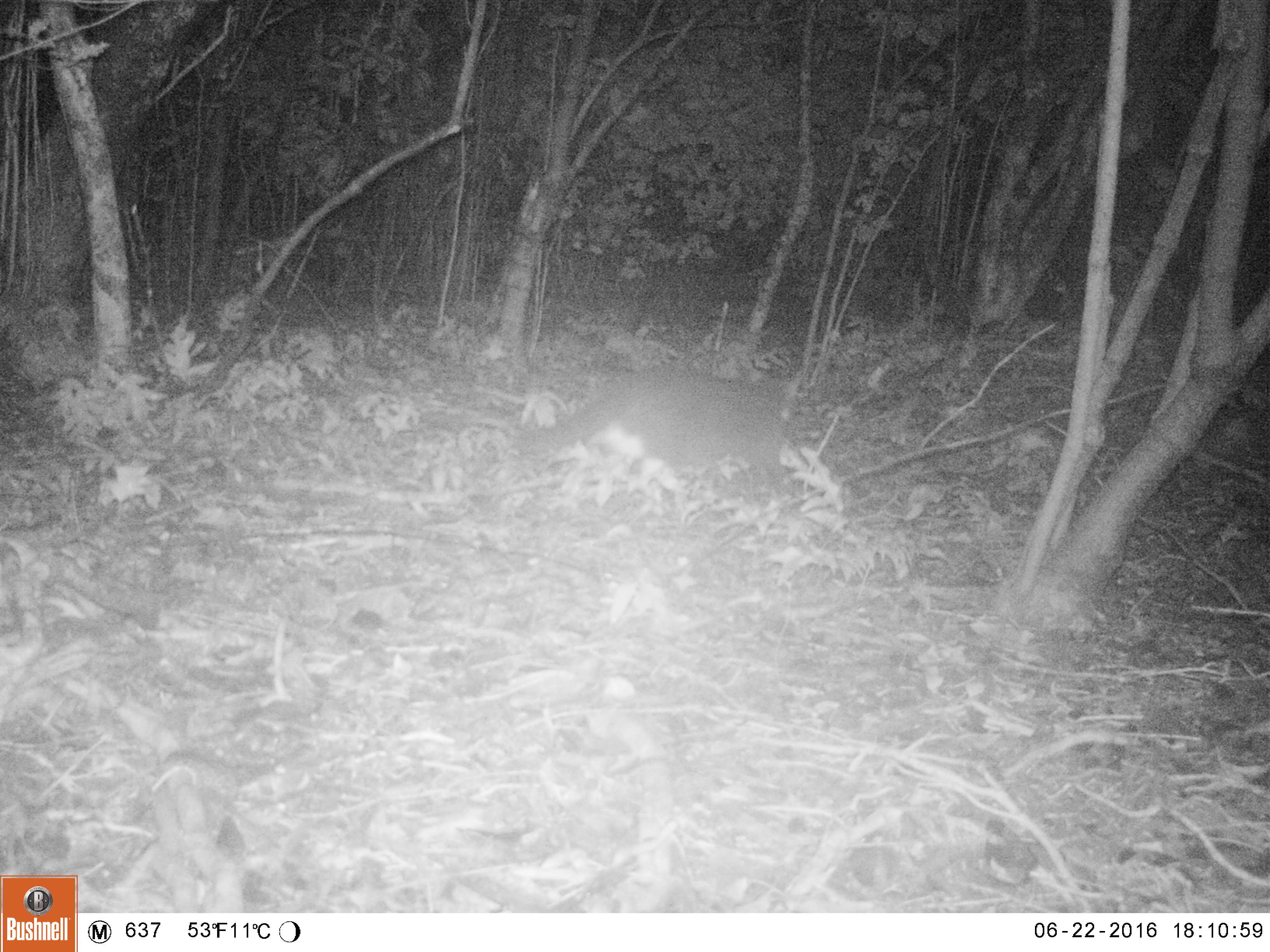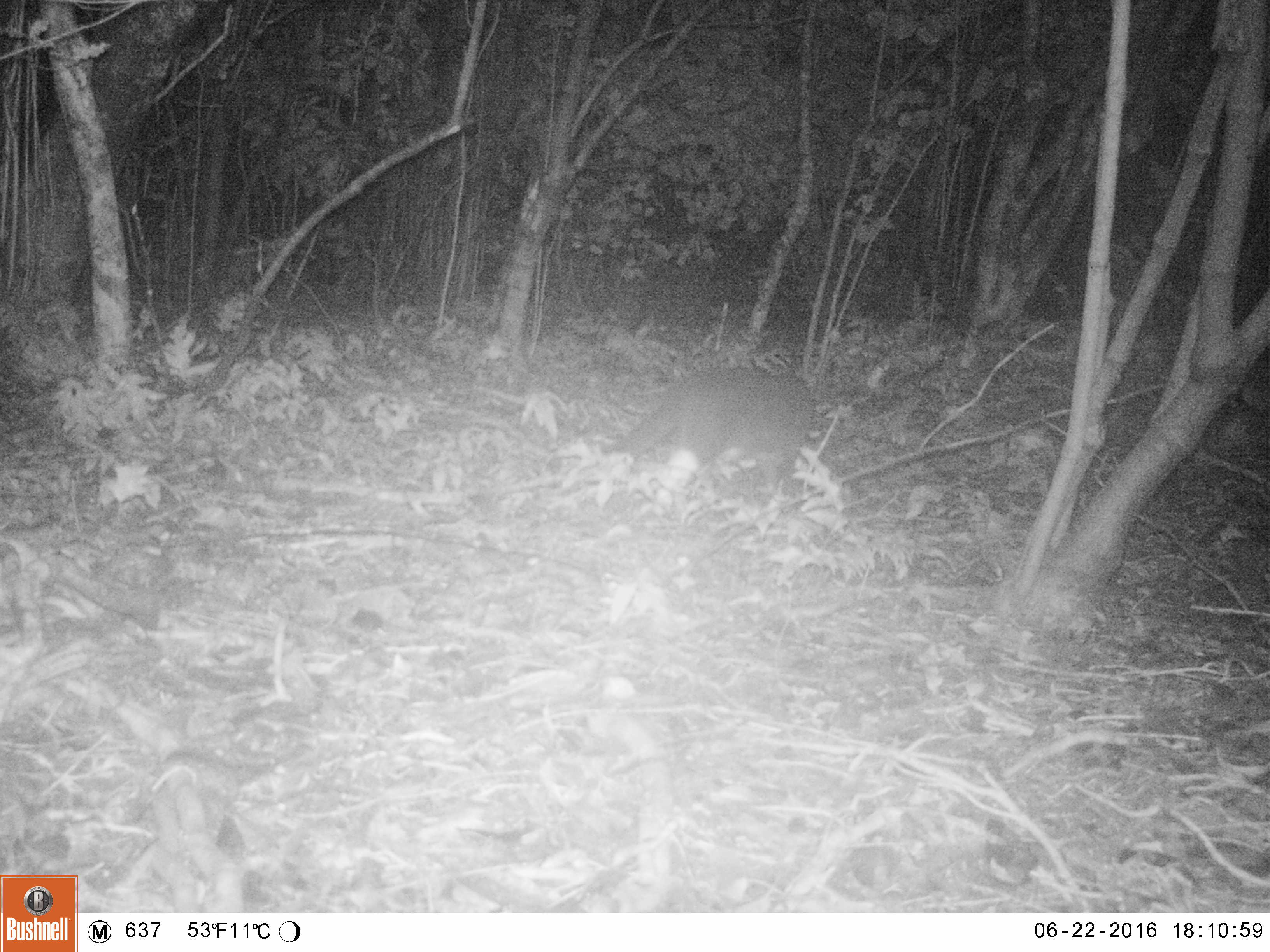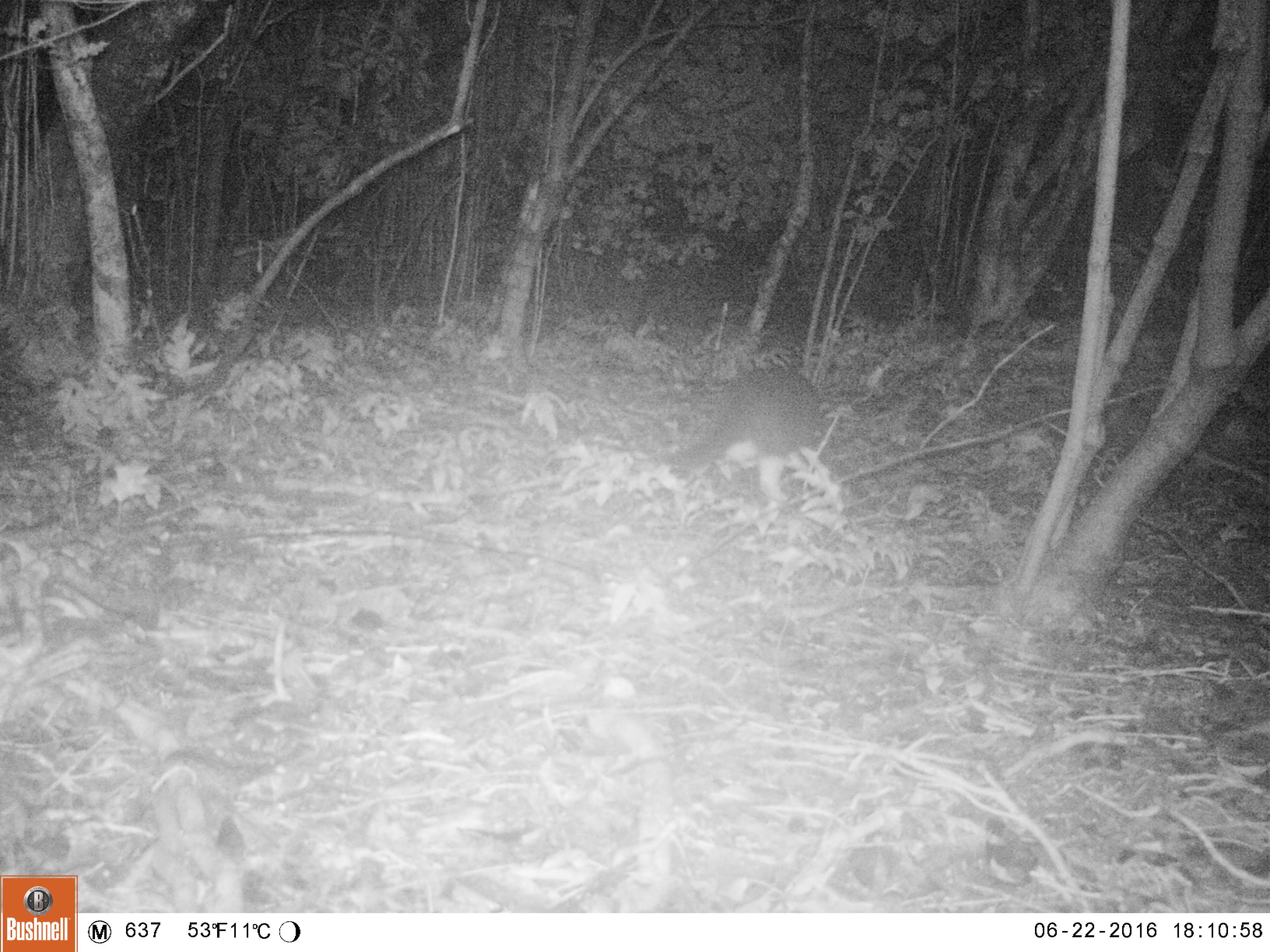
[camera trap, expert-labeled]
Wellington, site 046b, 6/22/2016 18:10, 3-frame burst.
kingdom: Animalia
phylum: Chordata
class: Mammalia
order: Carnivora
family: Felidae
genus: Felis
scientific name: Felis catus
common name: cat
Cat (Felis catus).